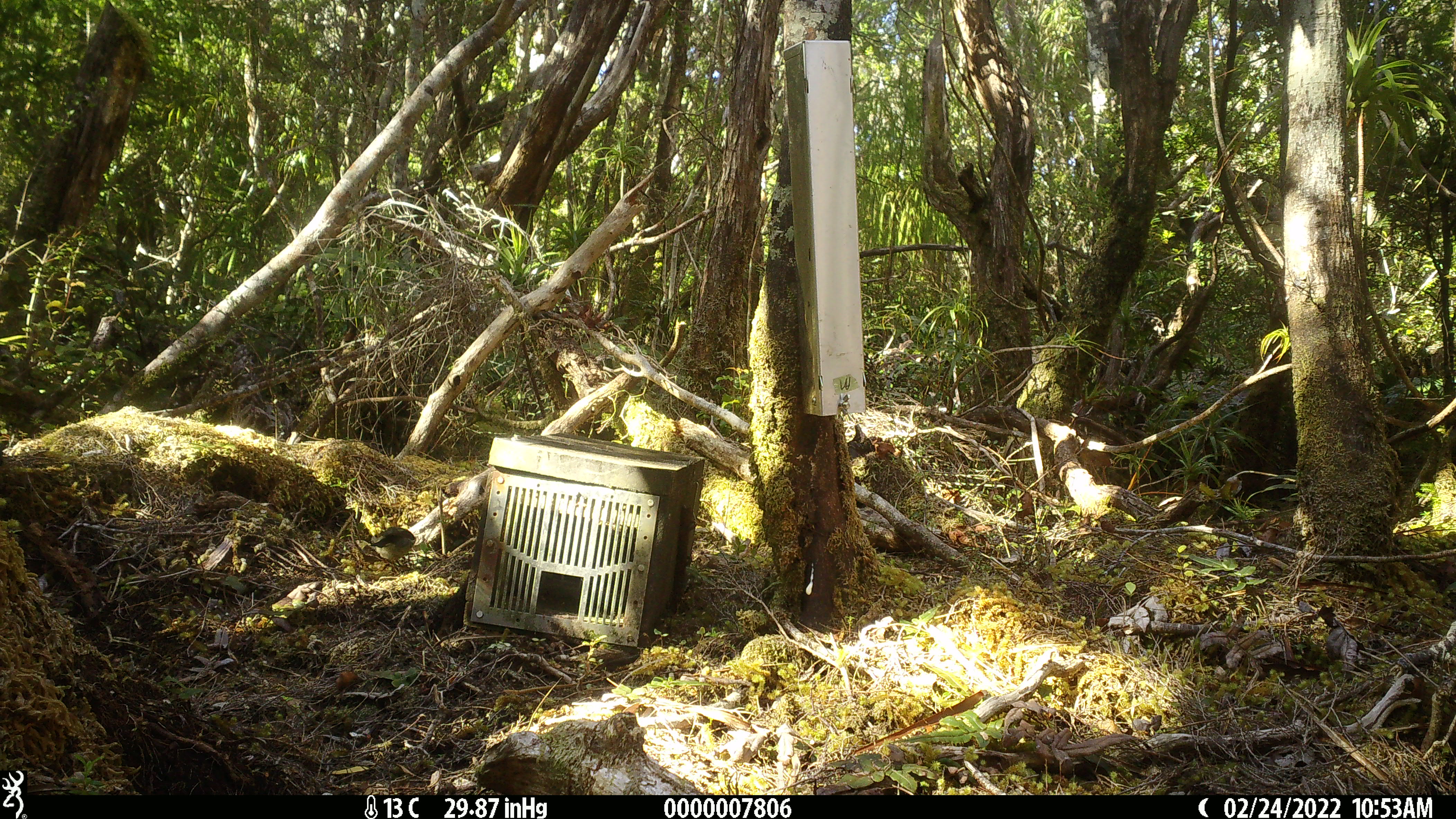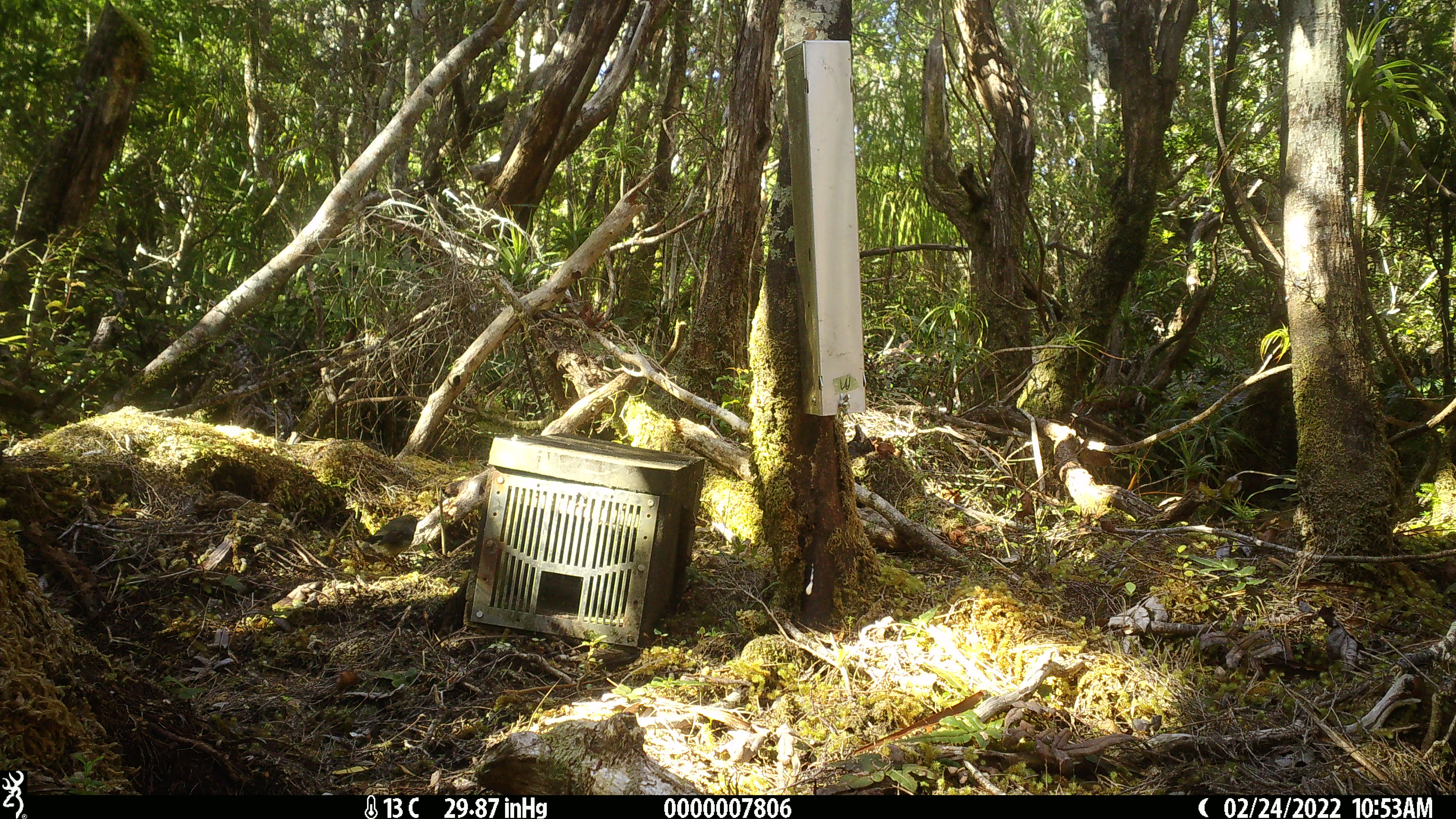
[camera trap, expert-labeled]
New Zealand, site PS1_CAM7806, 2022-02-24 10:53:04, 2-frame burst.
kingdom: Animalia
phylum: Chordata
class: Aves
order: Passeriformes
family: Petroicidae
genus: Petroica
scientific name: Petroica australis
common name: new zealand robin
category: robin